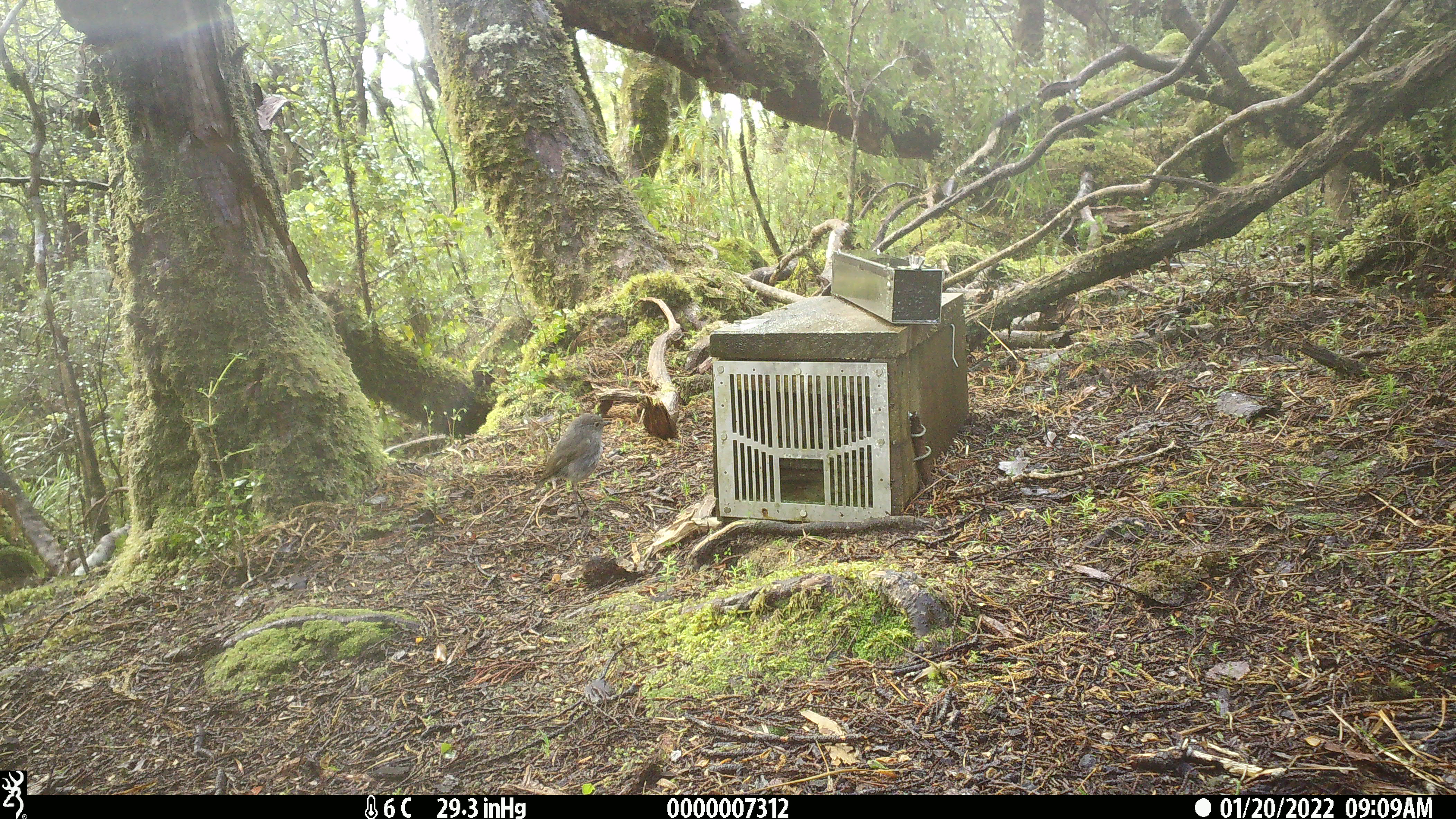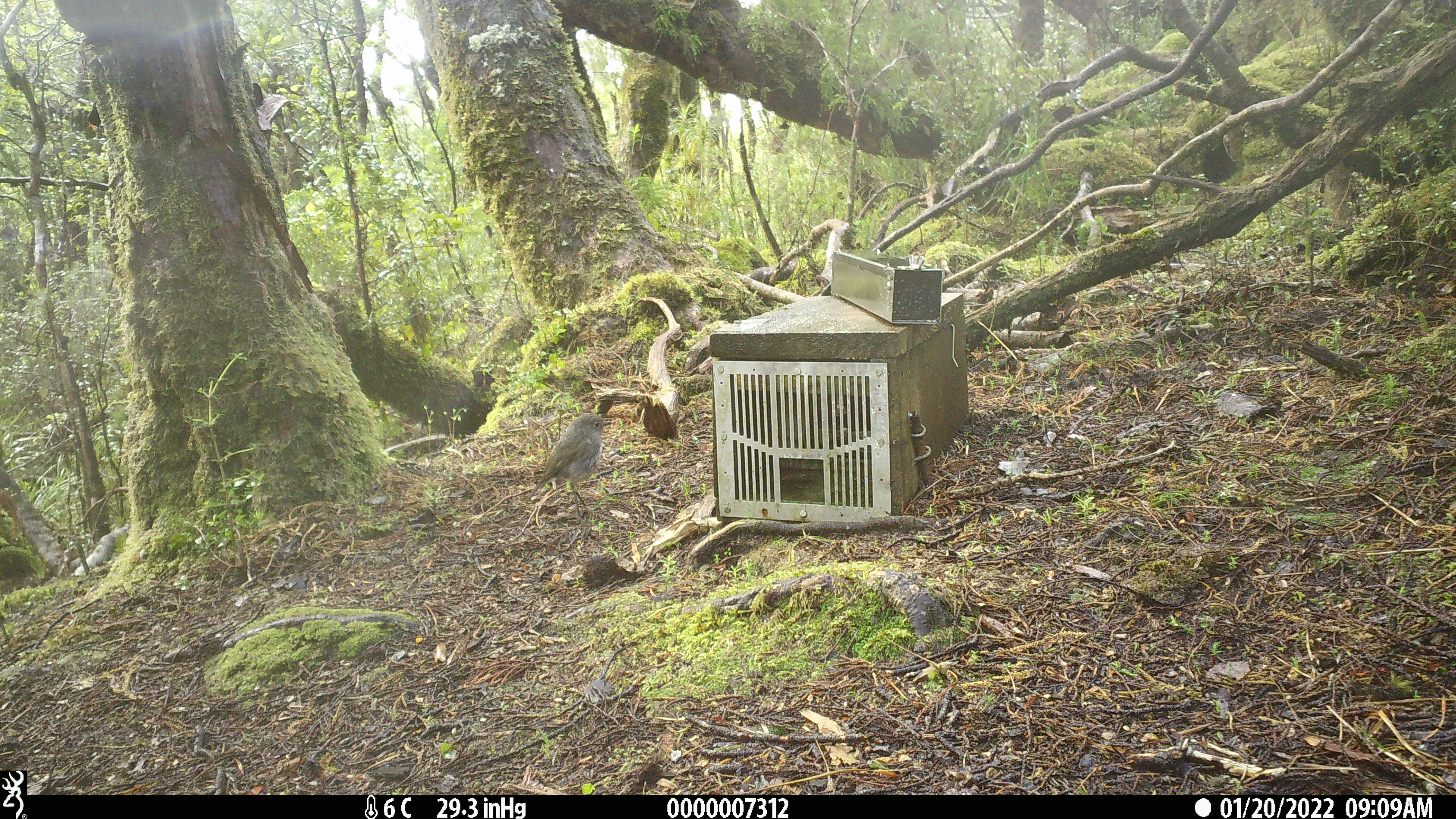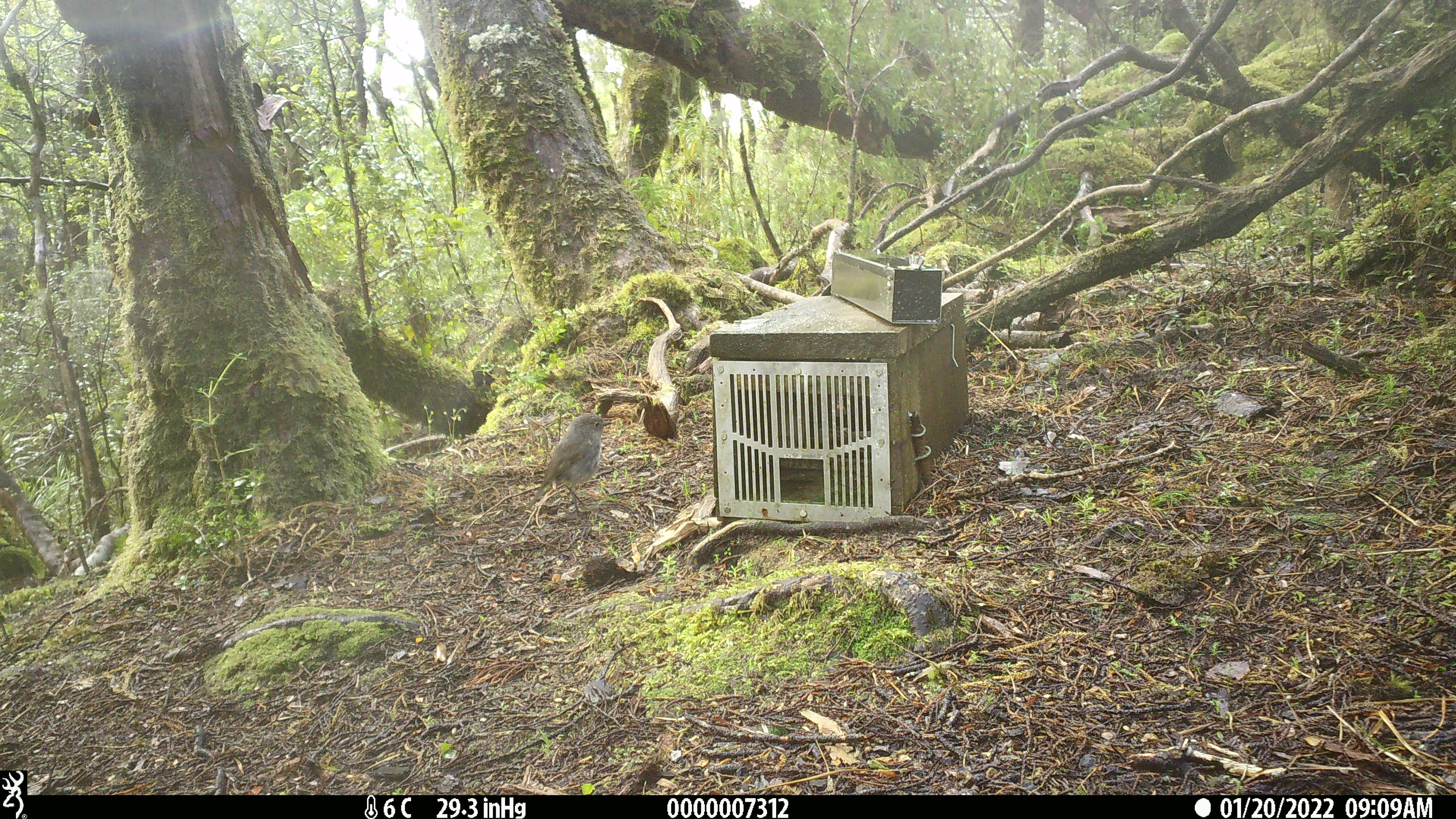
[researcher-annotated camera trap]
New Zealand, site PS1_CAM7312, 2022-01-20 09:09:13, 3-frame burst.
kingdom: Animalia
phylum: Chordata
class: Aves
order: Passeriformes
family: Petroicidae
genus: Petroica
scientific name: Petroica australis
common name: new zealand robin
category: robin